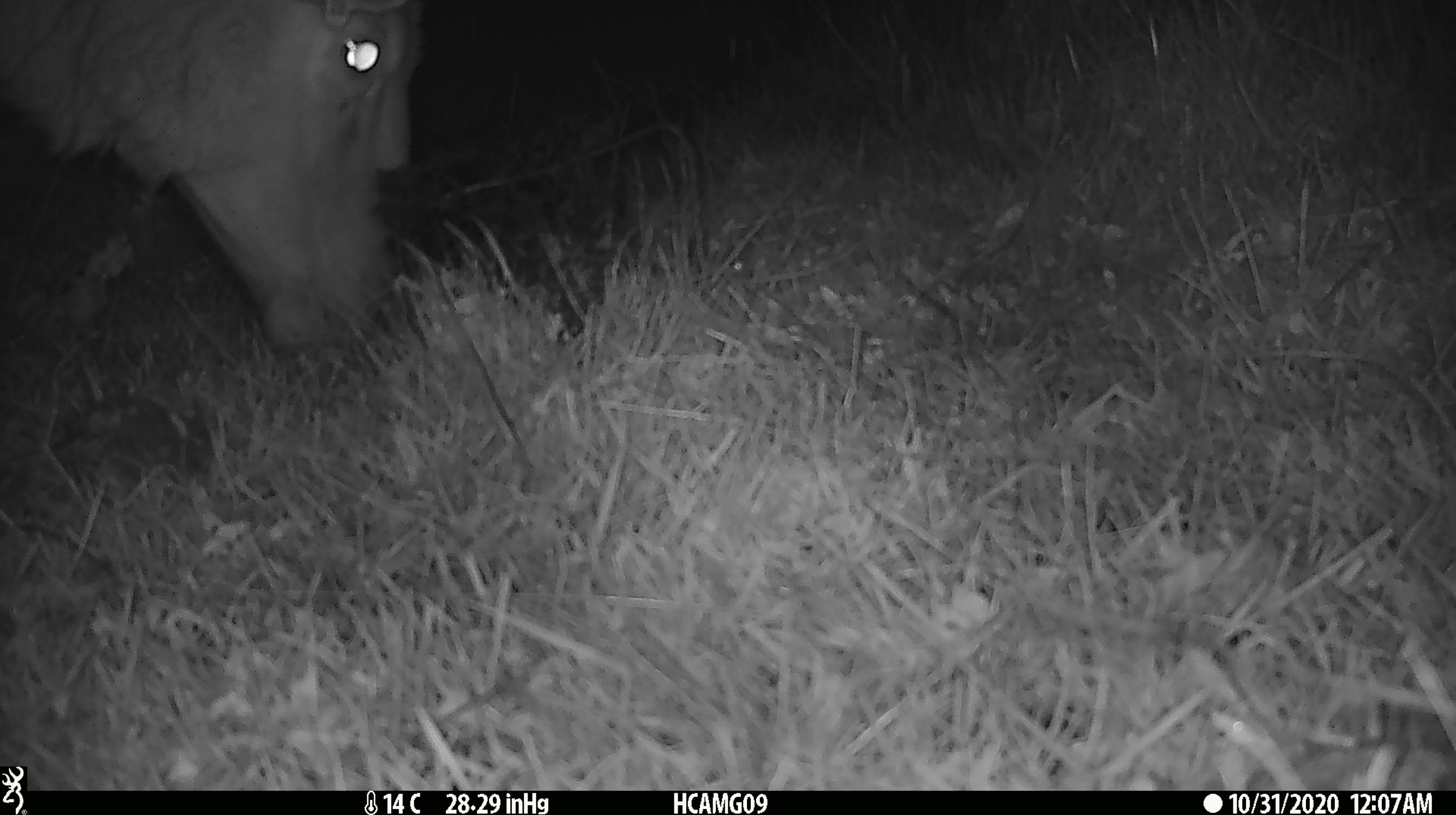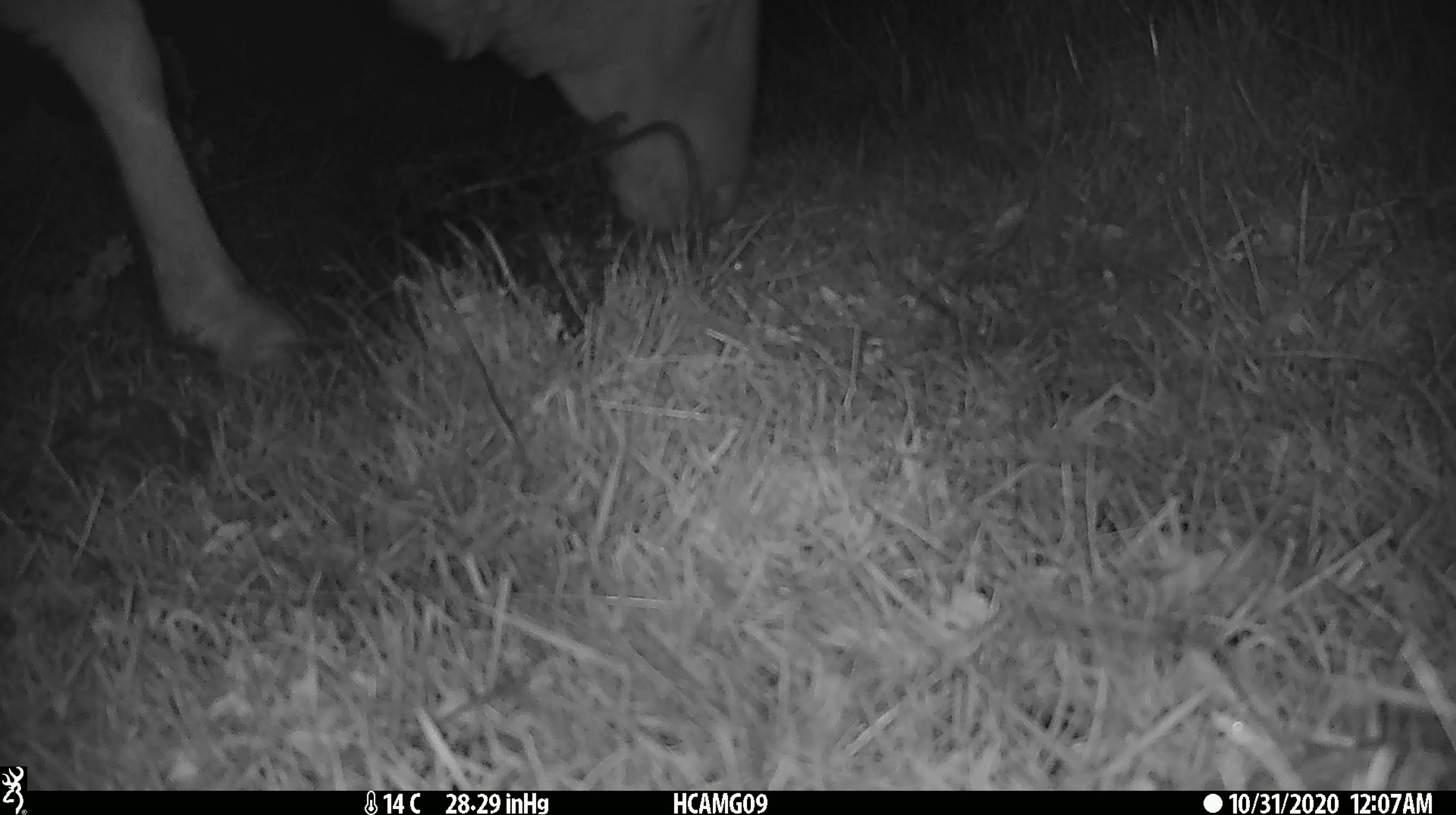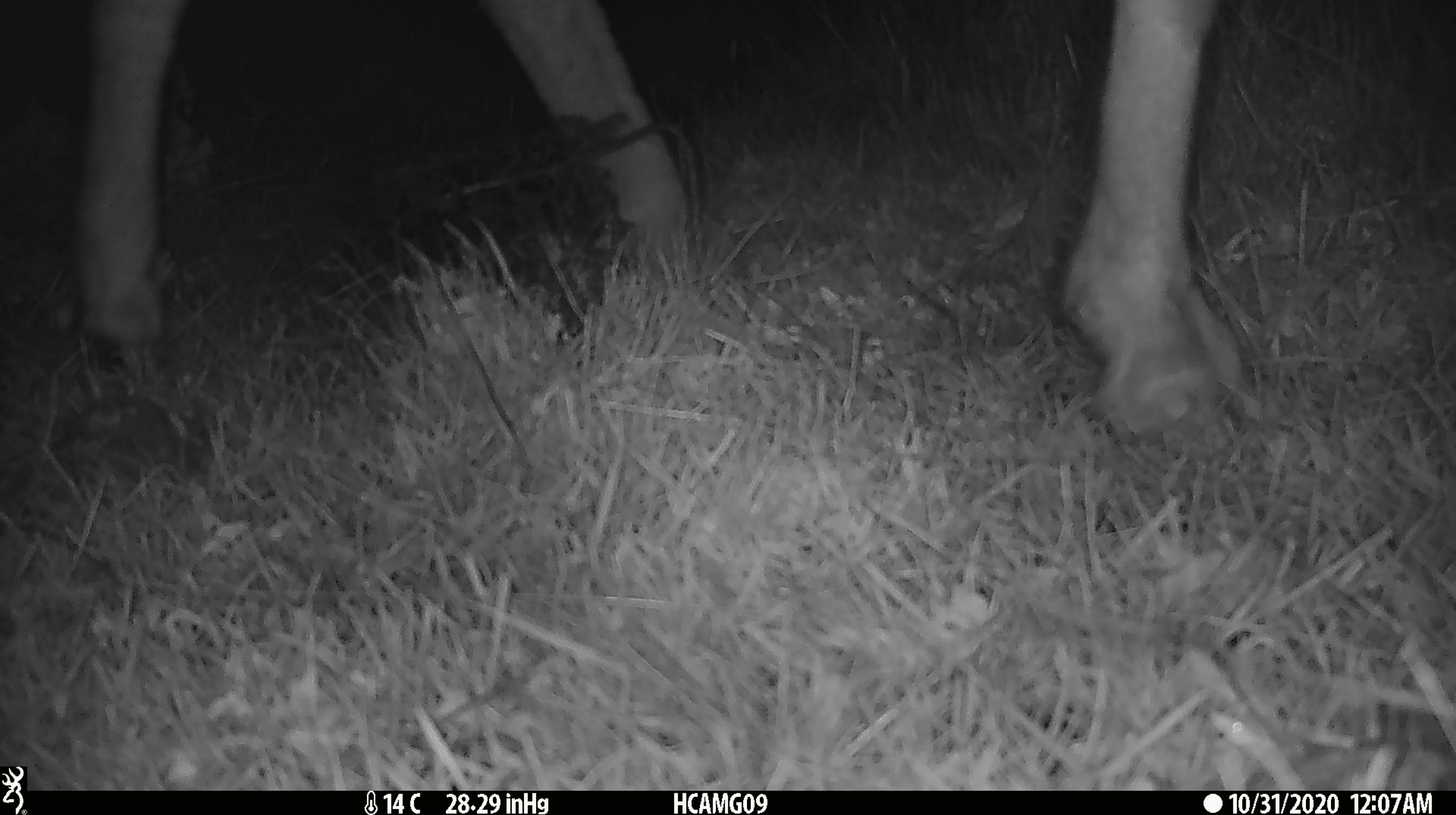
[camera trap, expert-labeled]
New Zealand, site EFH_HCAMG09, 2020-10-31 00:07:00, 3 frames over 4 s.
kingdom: Animalia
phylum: Chordata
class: Mammalia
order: Artiodactyla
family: Bovidae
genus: Ovis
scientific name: Ovis aries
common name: domestic sheep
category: sheep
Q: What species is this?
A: Sheep (domestic sheep) (Ovis aries).